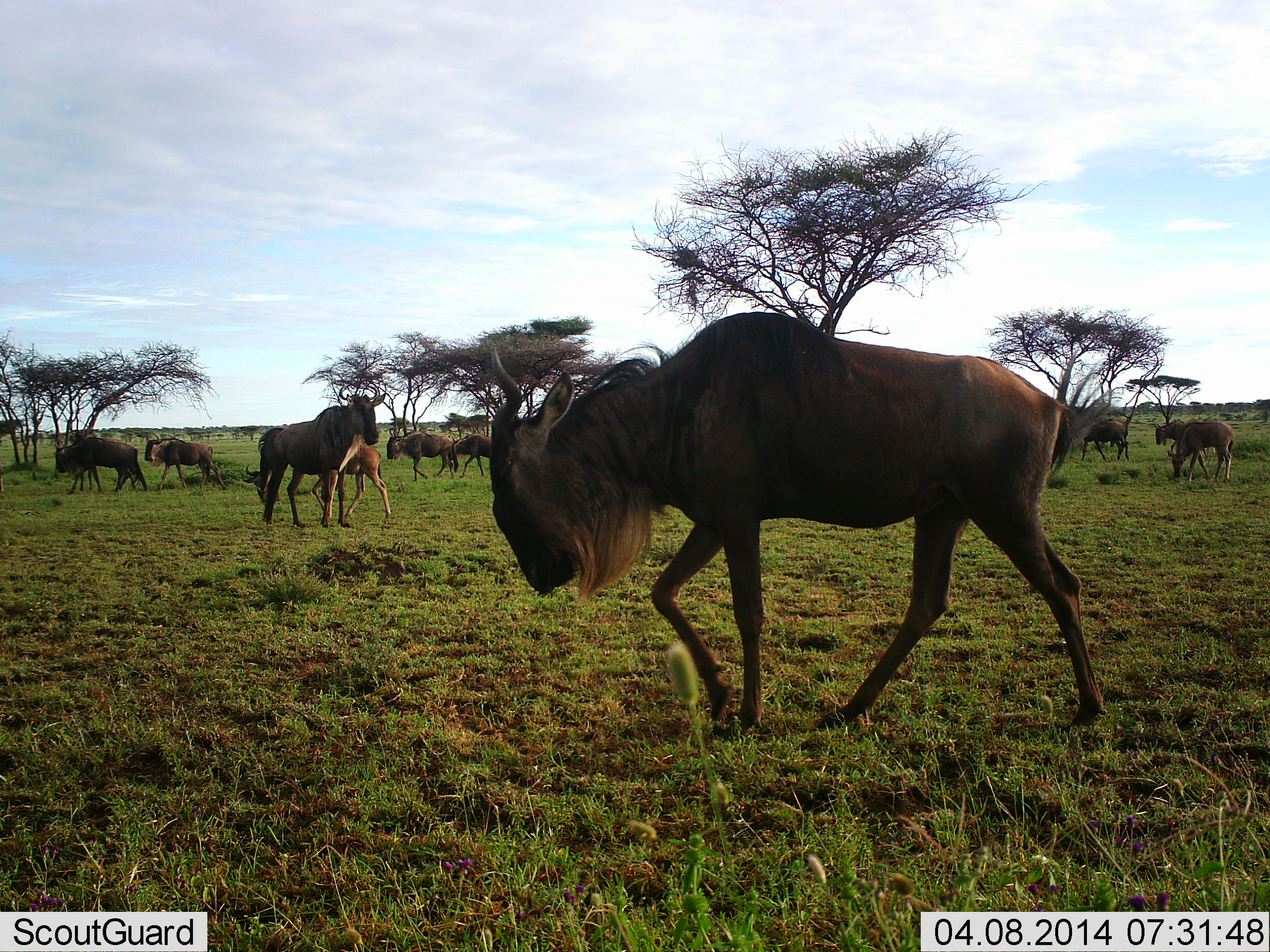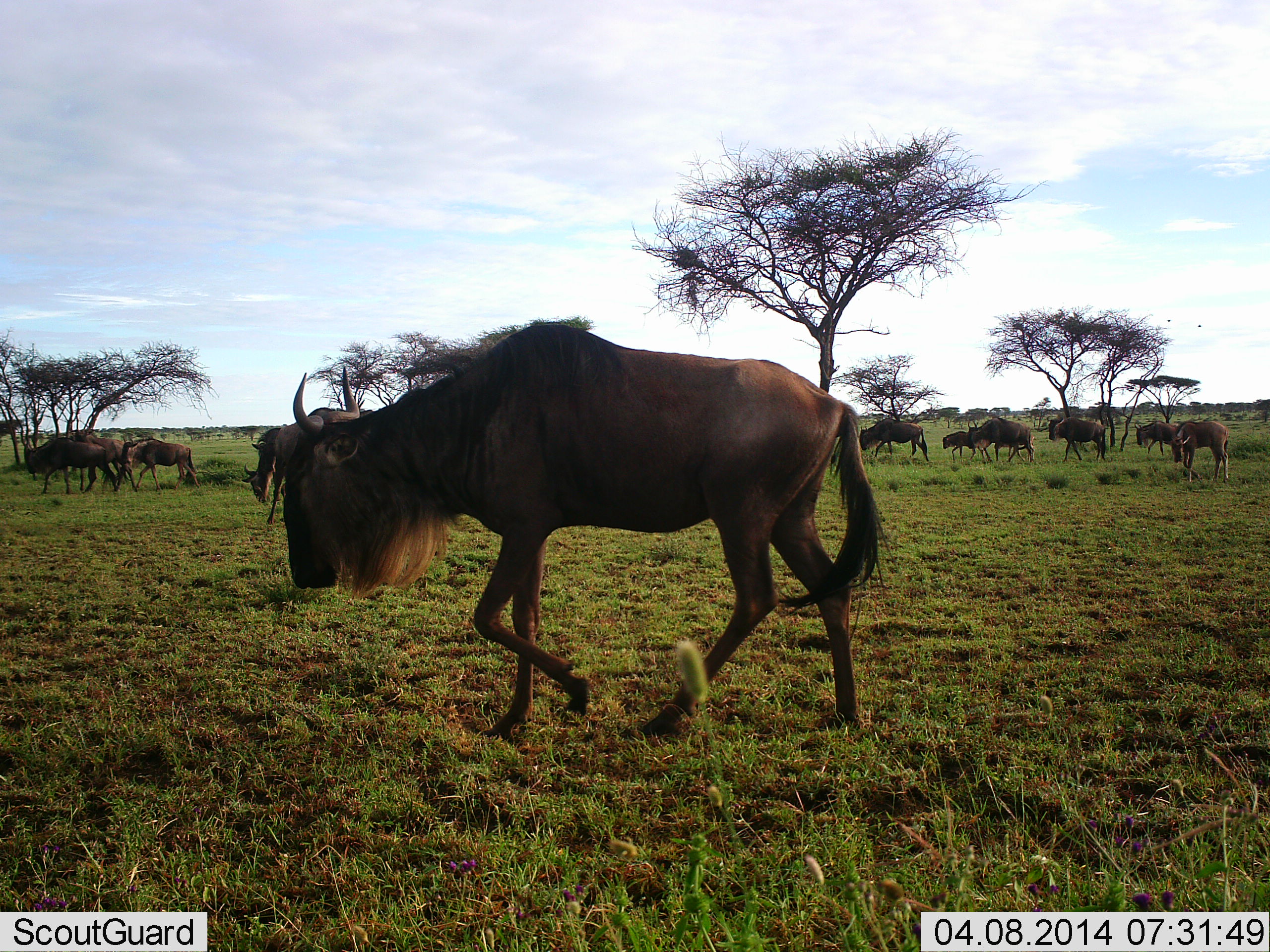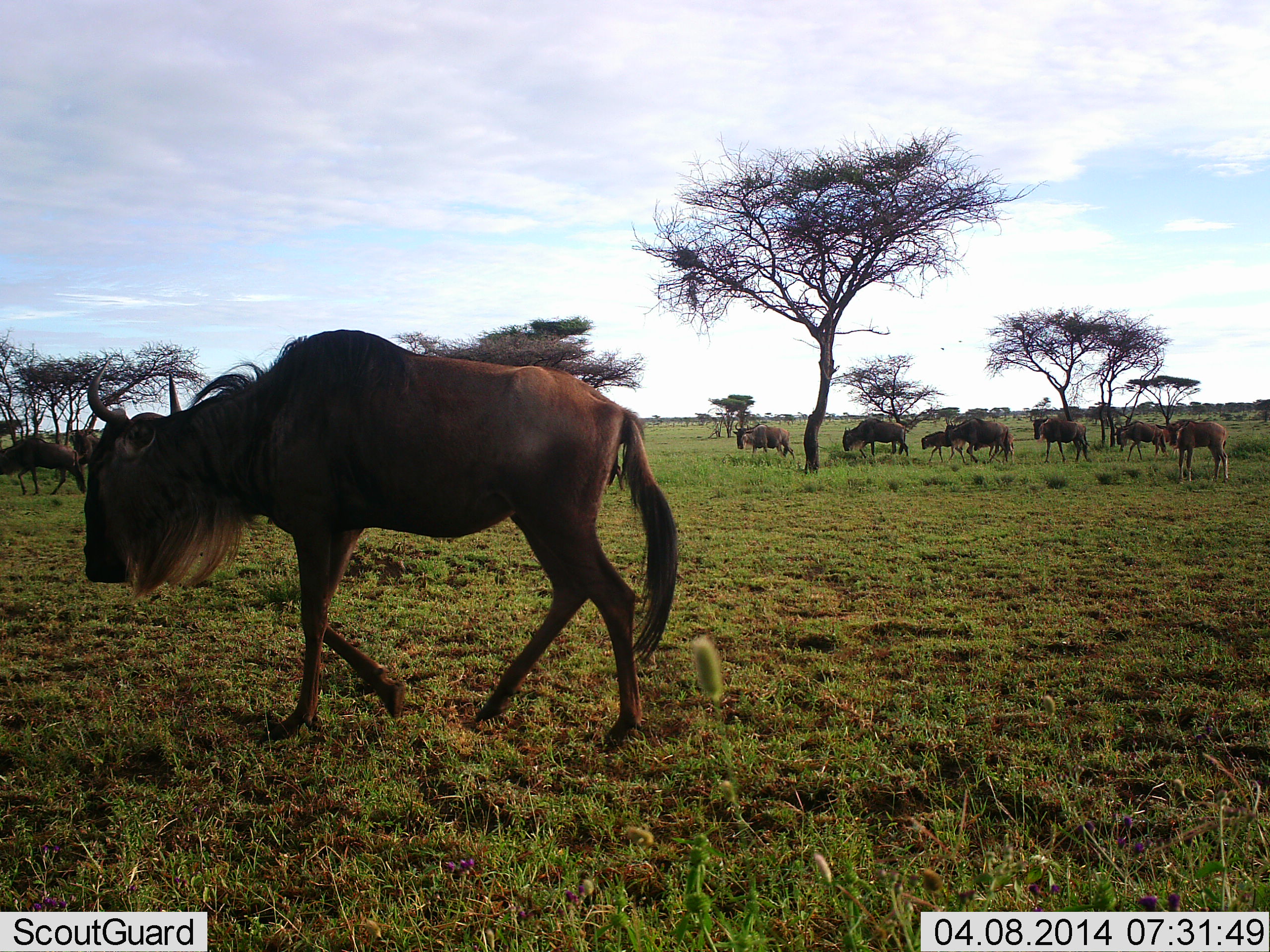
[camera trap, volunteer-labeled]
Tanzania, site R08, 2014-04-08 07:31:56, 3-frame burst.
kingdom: Animalia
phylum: Chordata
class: Mammalia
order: Artiodactyla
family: Bovidae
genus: Connochaetes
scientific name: Connochaetes taurinus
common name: blue wildebeest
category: wildebeest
Wildebeest (blue wildebeest) (Connochaetes taurinus), count 11-50. Behavior (volunteer vote fractions): standing 30%, resting 0%, moving 100%, interacting 0%. Young present (vote fraction): 60%. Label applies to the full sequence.